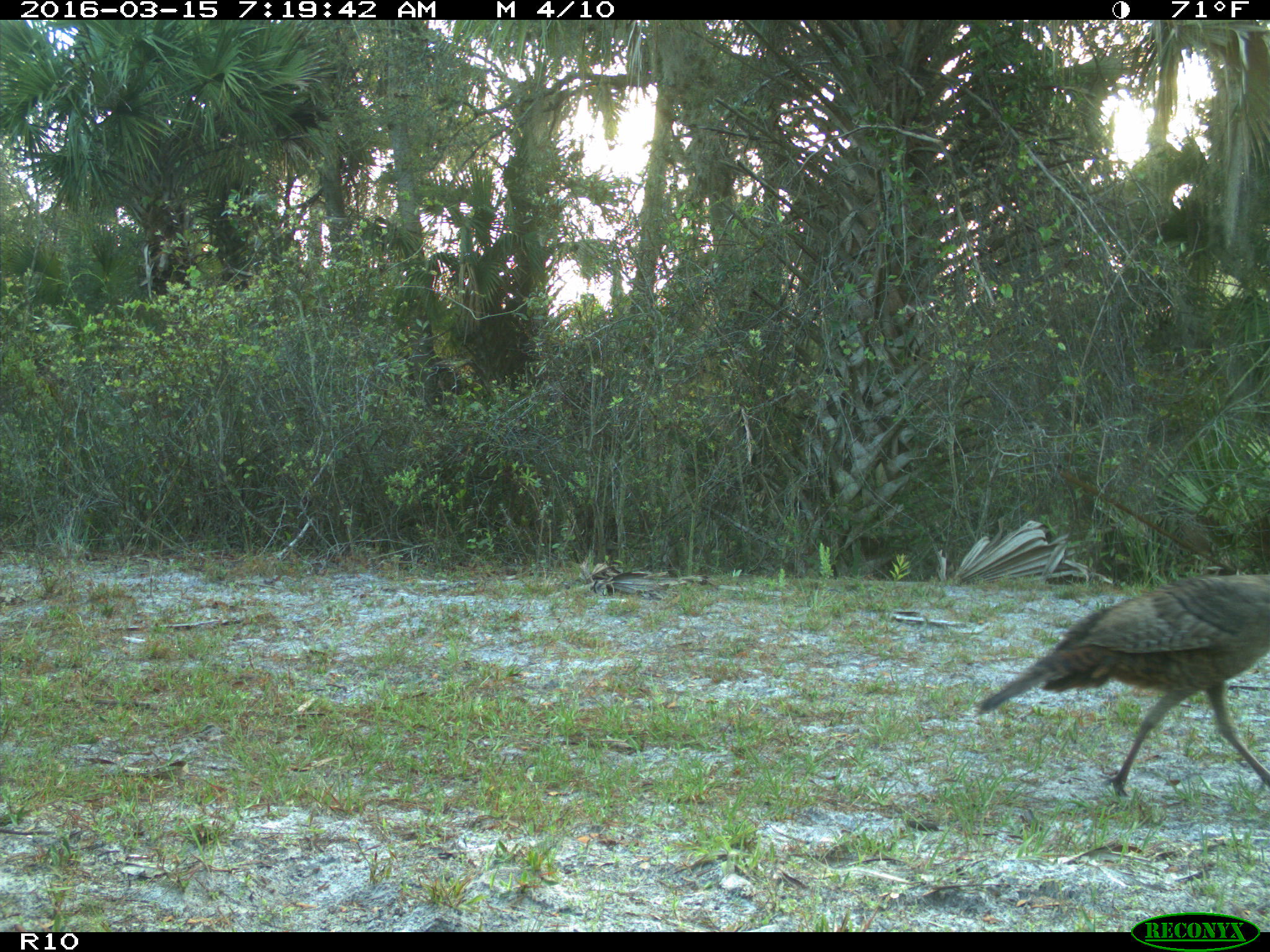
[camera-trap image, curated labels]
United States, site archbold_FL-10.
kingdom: Animalia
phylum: Chordata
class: Aves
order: Galliformes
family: Phasianidae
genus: Meleagris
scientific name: Meleagris gallopavo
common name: wild turkey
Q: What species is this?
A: Meleagris gallopavo (wild turkey).